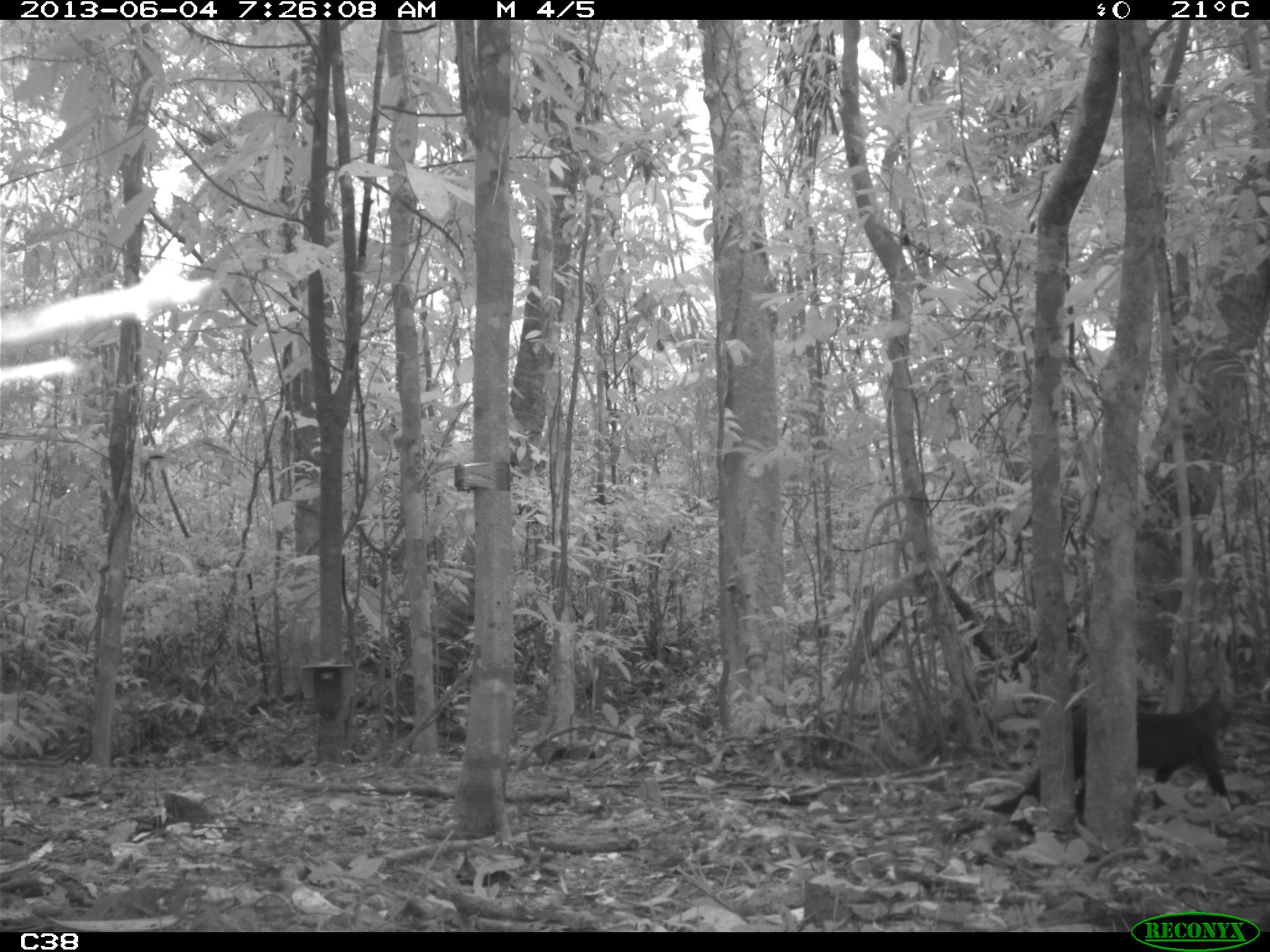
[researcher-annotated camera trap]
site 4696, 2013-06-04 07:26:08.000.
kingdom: Animalia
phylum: Chordata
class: Mammalia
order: Carnivora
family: Felidae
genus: Herpailurus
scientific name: Herpailurus yagouaroundi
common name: jaguarundi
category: puma yaguaroundi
Puma yaguaroundi (jaguarundi) (Herpailurus yagouaroundi), count 1, age adult, sex male.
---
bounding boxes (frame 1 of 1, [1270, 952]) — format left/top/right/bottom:
puma yaguaroundi: 983/686/1233/836